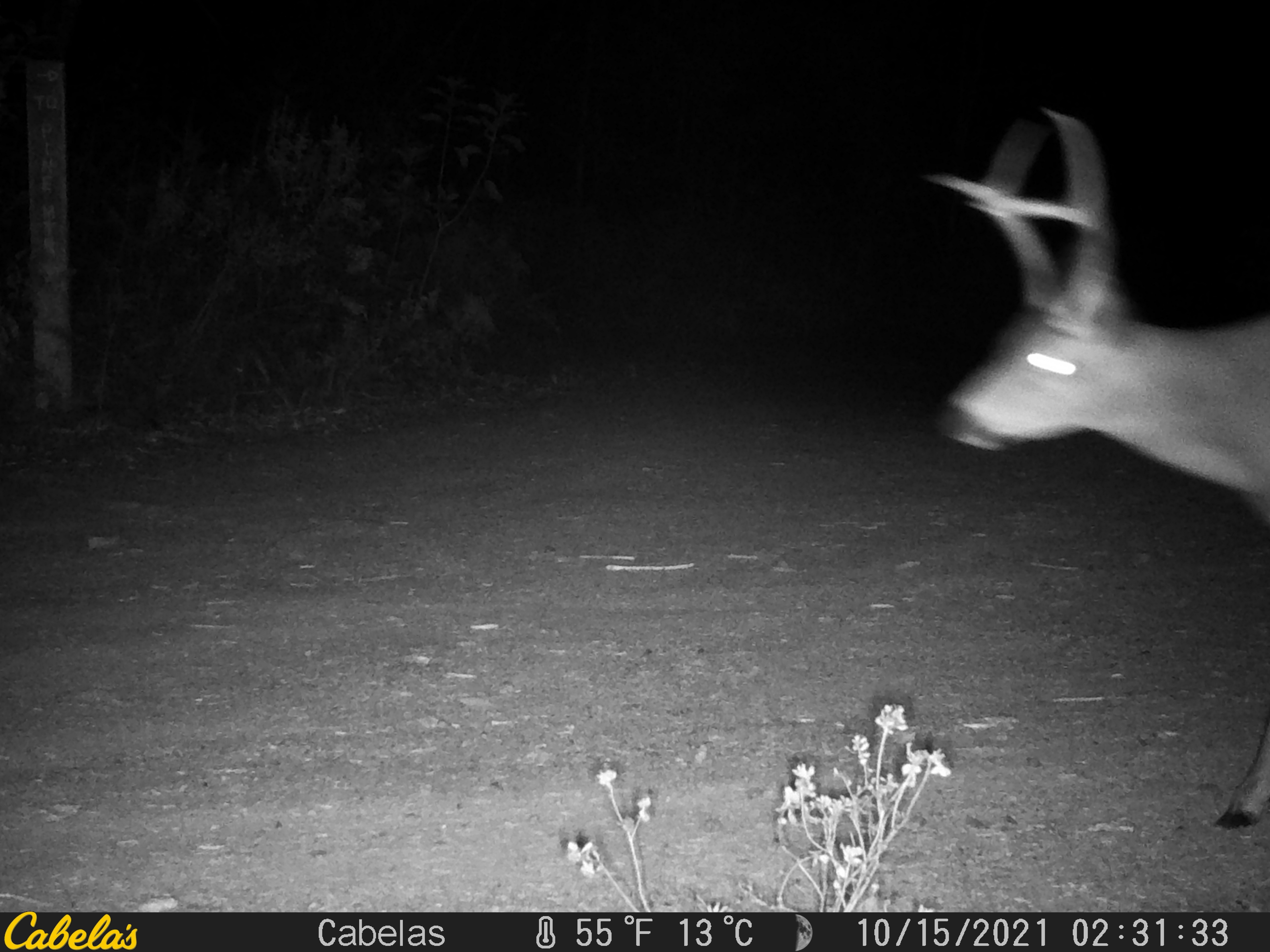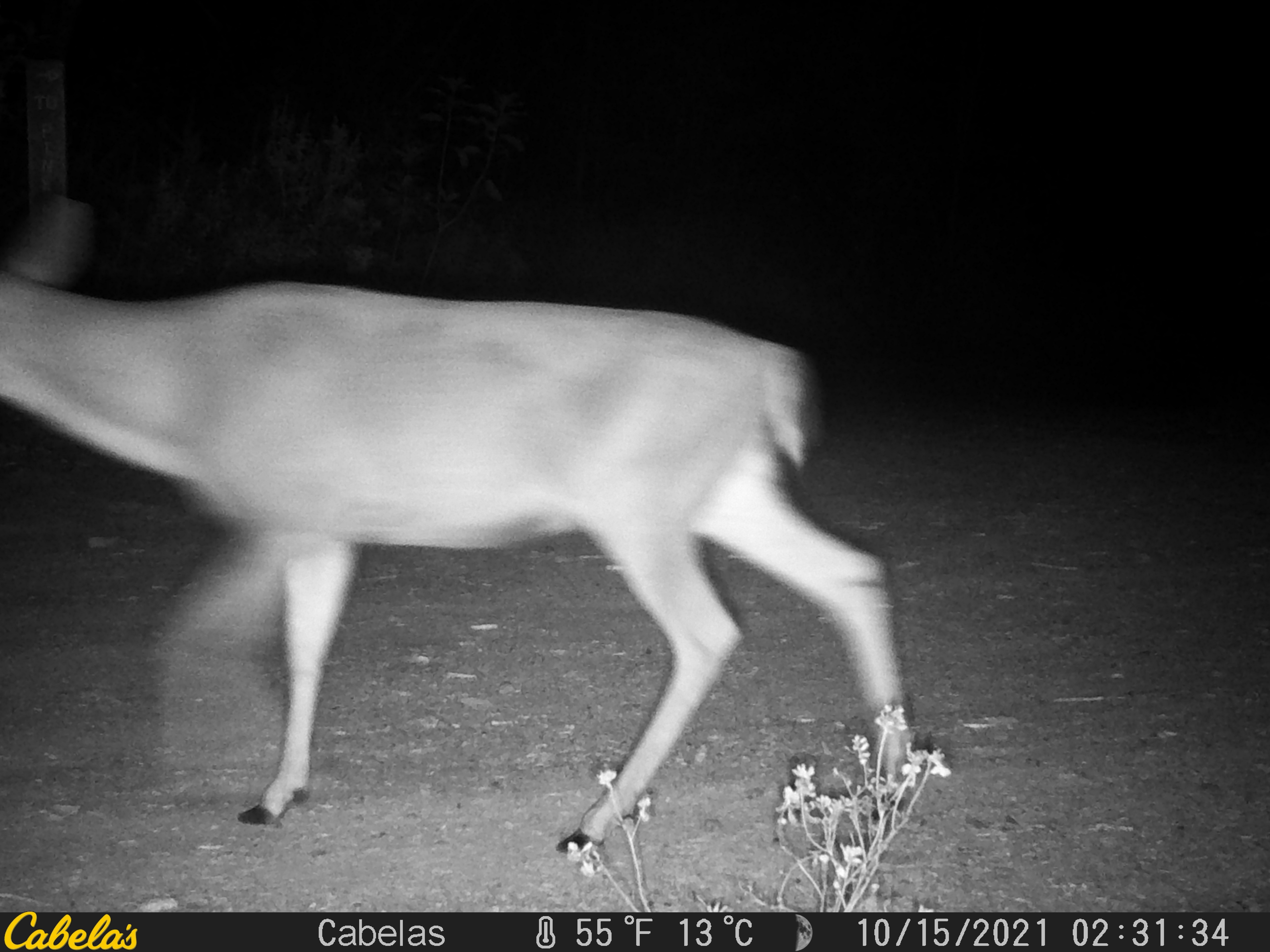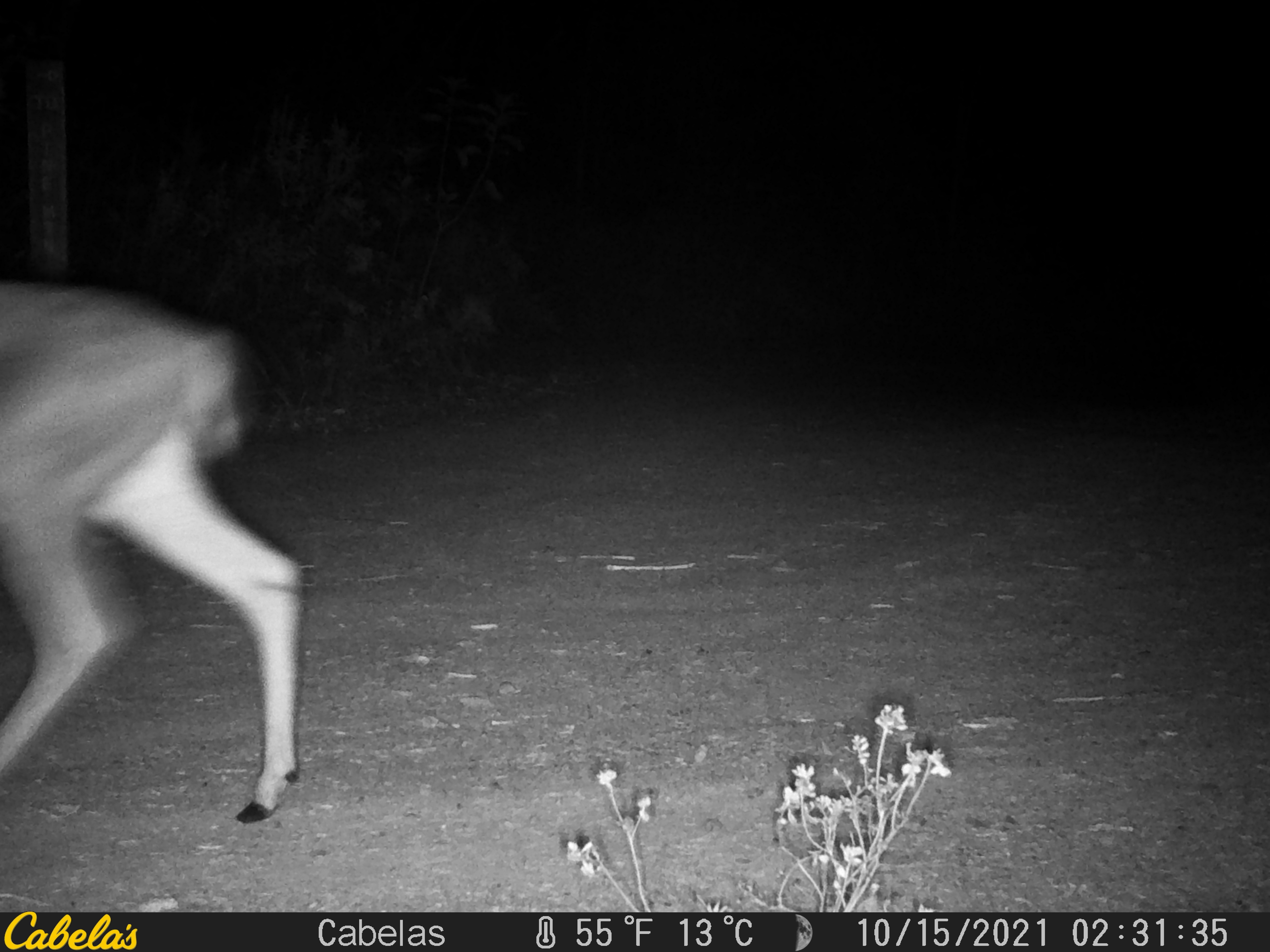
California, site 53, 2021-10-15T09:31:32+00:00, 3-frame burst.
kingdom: Animalia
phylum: Chordata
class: Mammalia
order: Artiodactyla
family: Cervidae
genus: Odocoileus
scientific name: Odocoileus hemionus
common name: mule deer